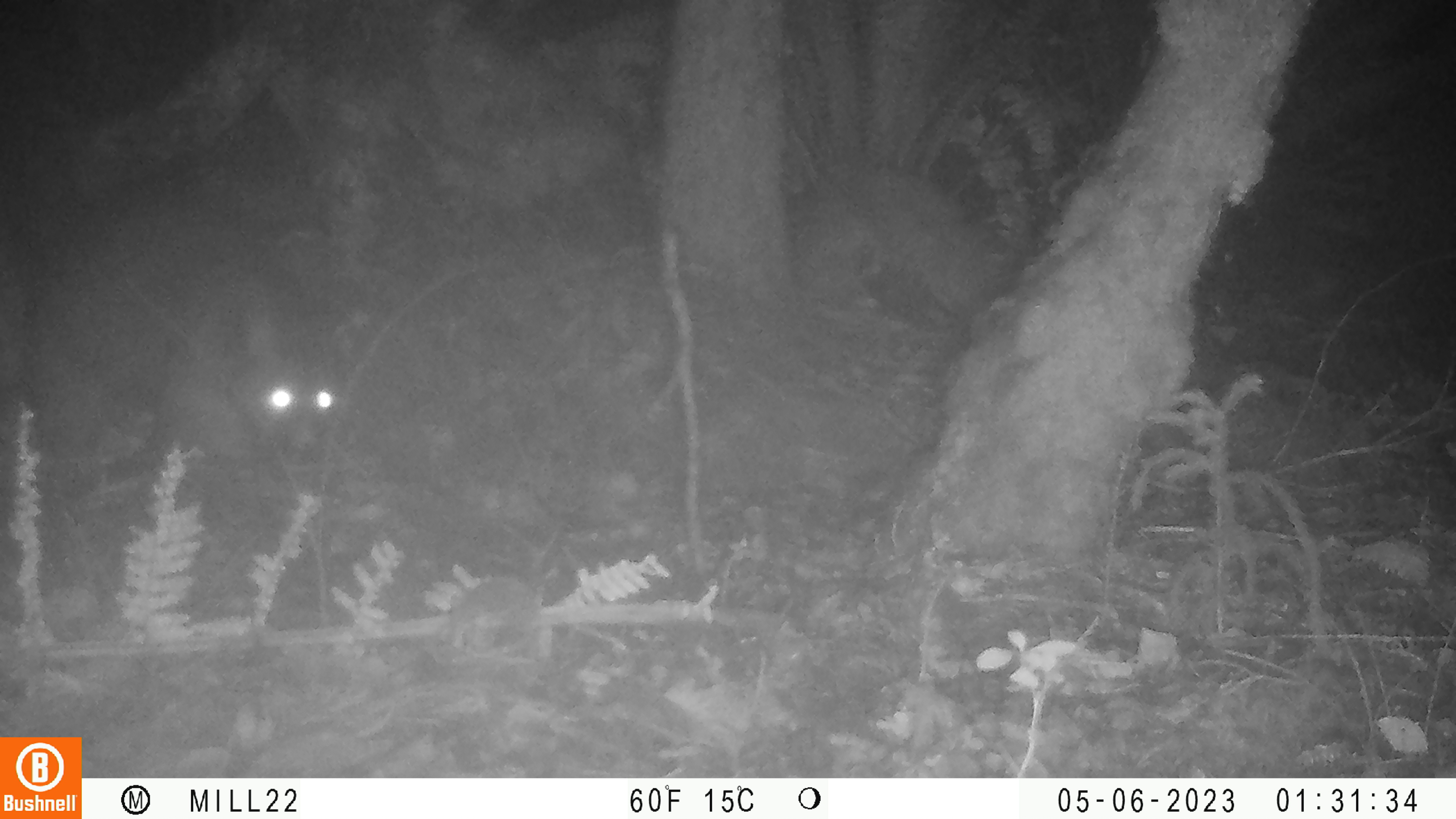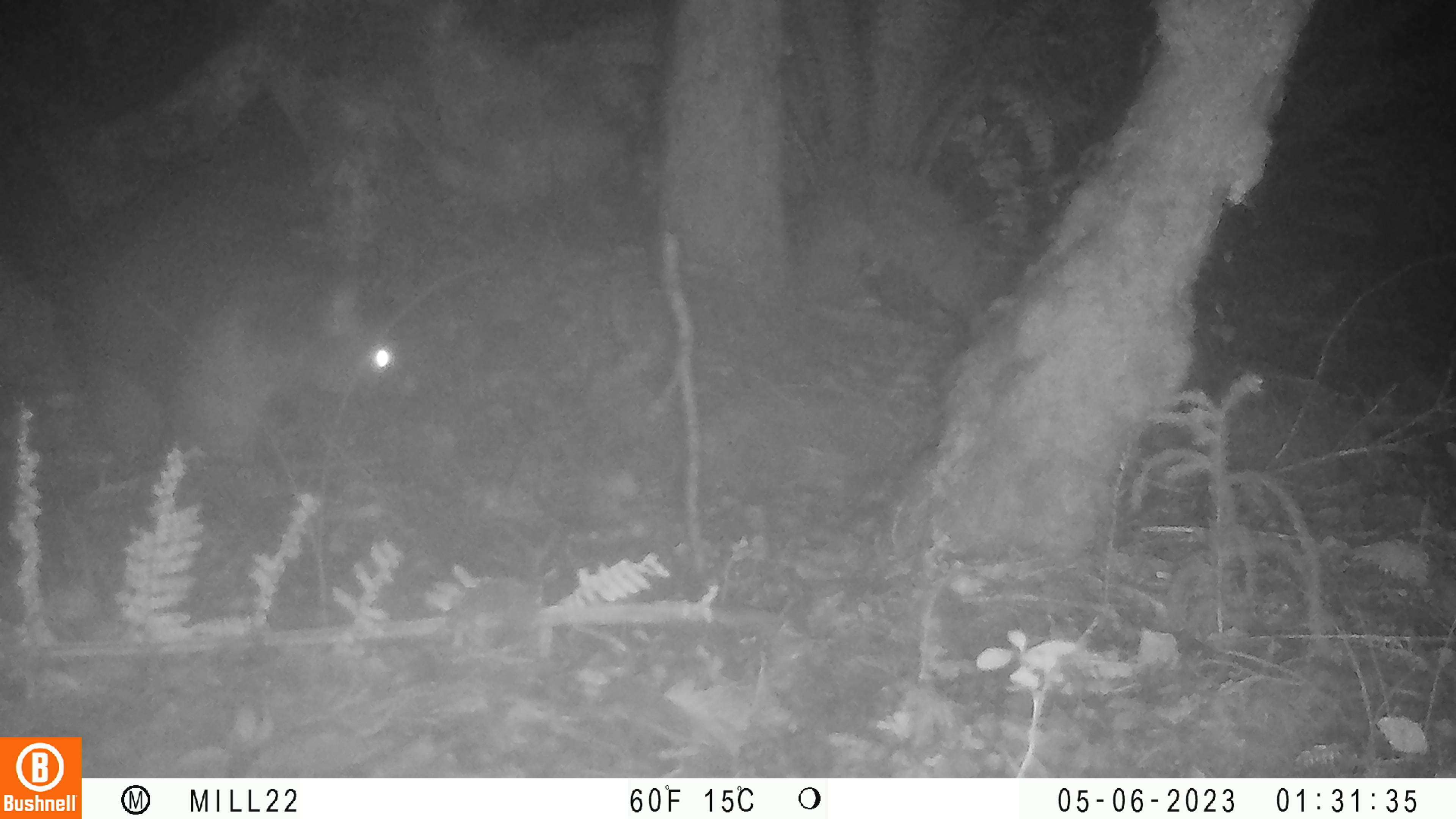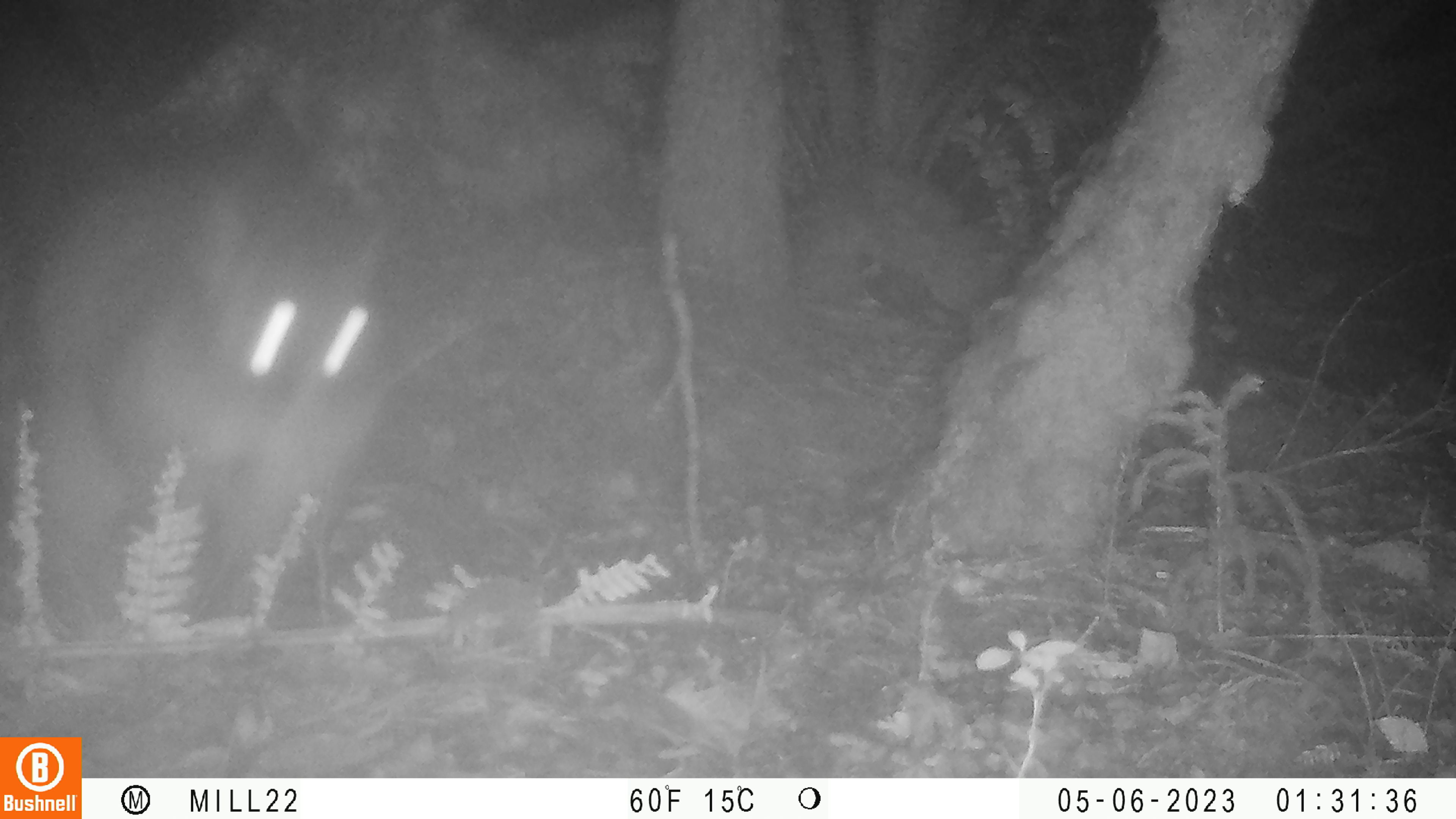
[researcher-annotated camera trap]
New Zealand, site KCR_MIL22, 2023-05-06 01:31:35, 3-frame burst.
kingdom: Animalia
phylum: Chordata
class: Mammalia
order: Diprotodontia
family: Phalangeridae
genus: Trichosurus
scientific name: Trichosurus vulpecula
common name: common brushtail possum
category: possum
Possum (common brushtail possum) (Trichosurus vulpecula).